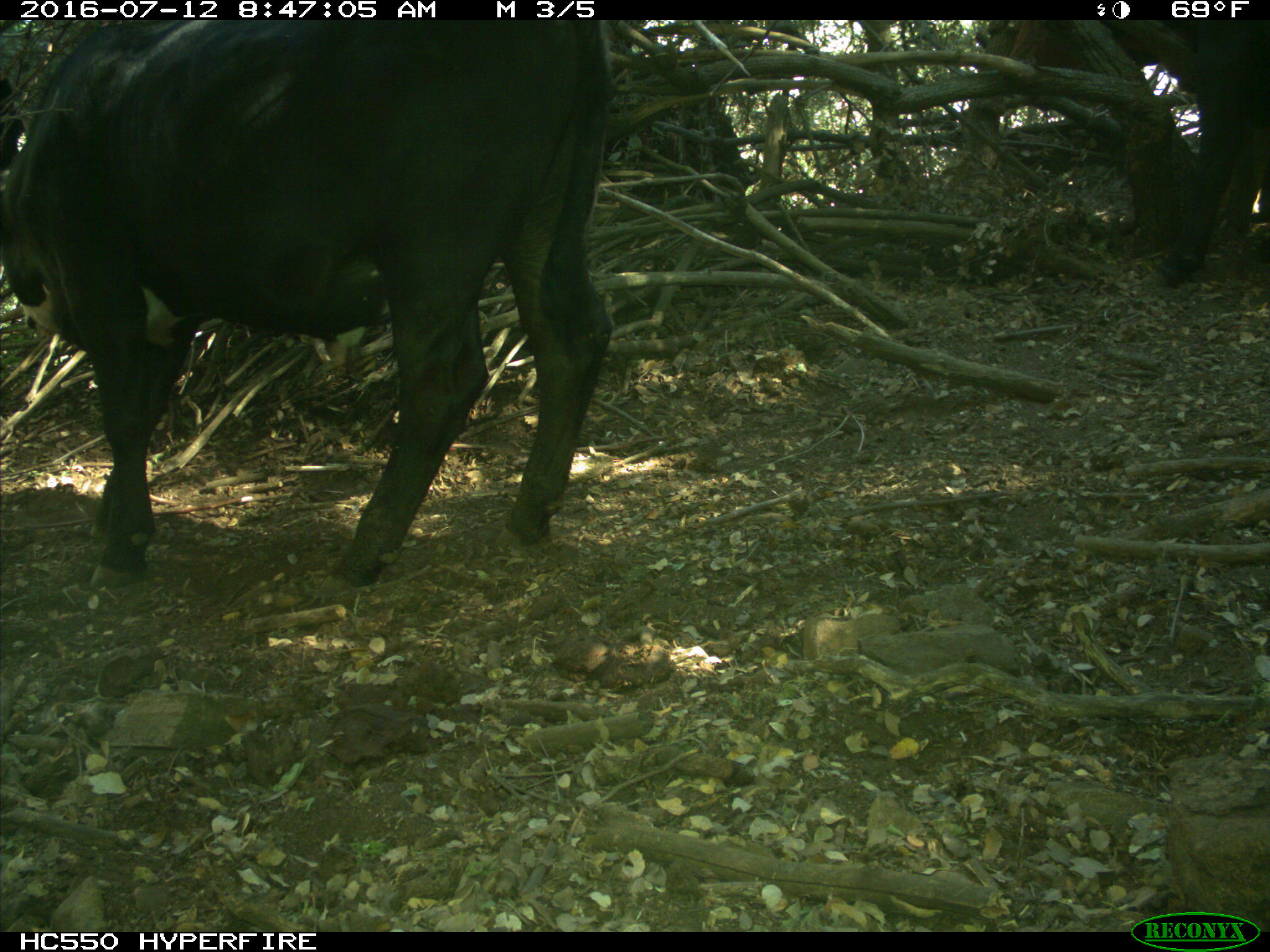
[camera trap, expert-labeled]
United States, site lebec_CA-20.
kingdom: Animalia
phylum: Chordata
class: Mammalia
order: Artiodactyla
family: Bovidae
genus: Bos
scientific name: Bos taurus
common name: domestic cow